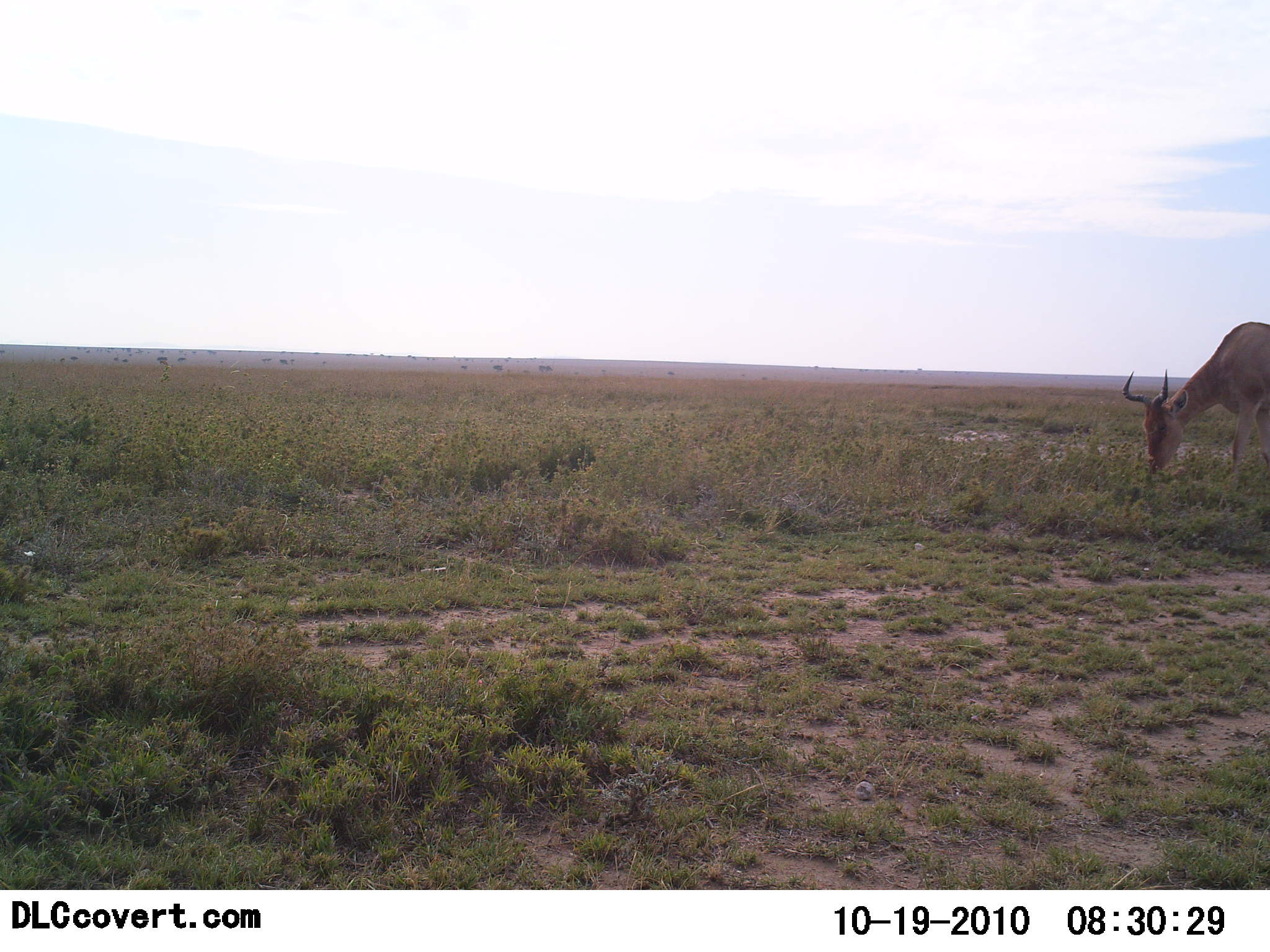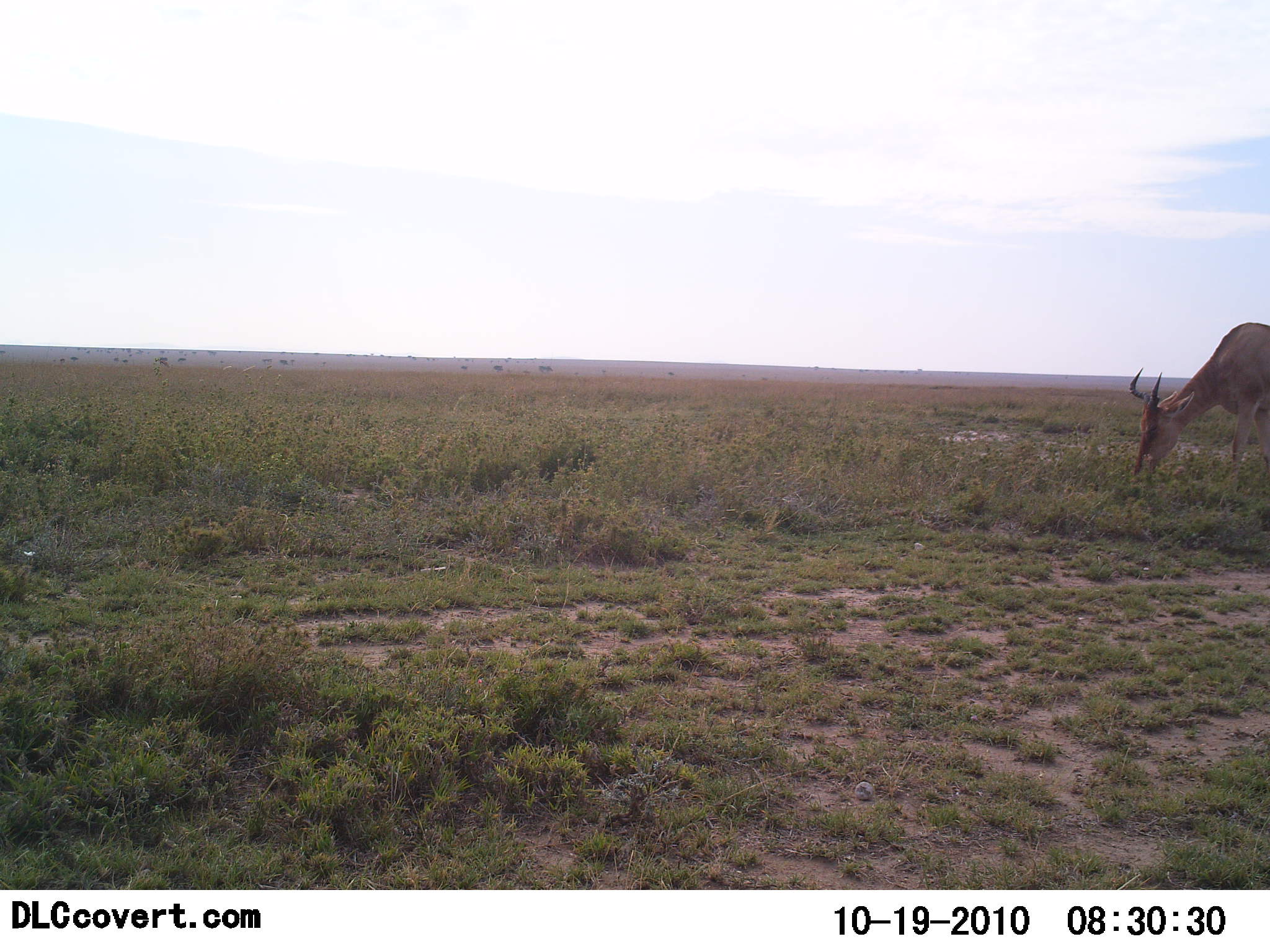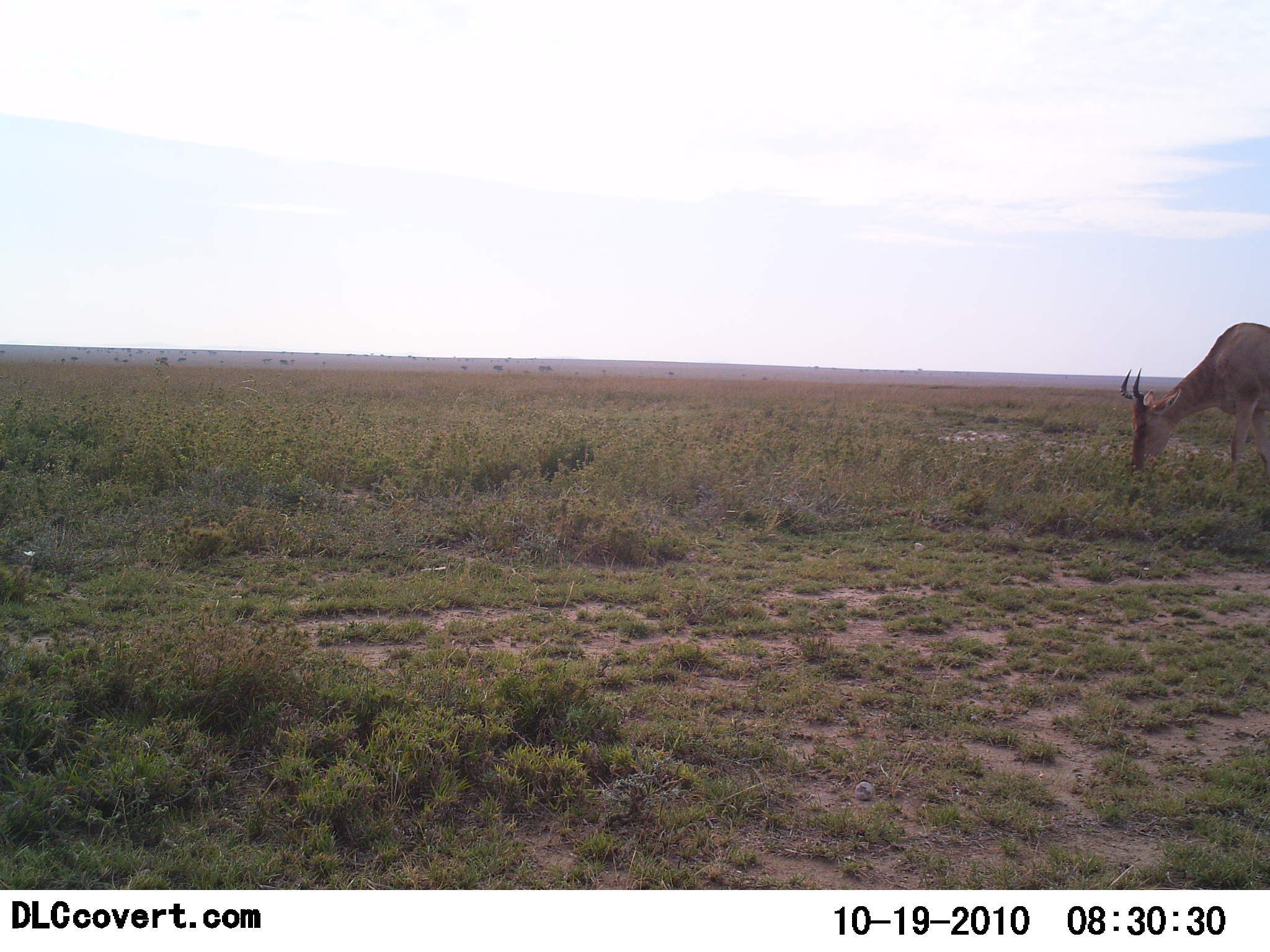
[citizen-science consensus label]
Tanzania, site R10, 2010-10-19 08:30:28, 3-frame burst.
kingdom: Animalia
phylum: Chordata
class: Mammalia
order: Artiodactyla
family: Bovidae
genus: Alcelaphus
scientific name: Alcelaphus buselaphus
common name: hartebeest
Hartebeest (Alcelaphus buselaphus), count 1. Behavior (volunteer vote fractions): standing 12%, resting 0%, moving 0%, interacting 0%. Young present (vote fraction): 0%. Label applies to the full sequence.